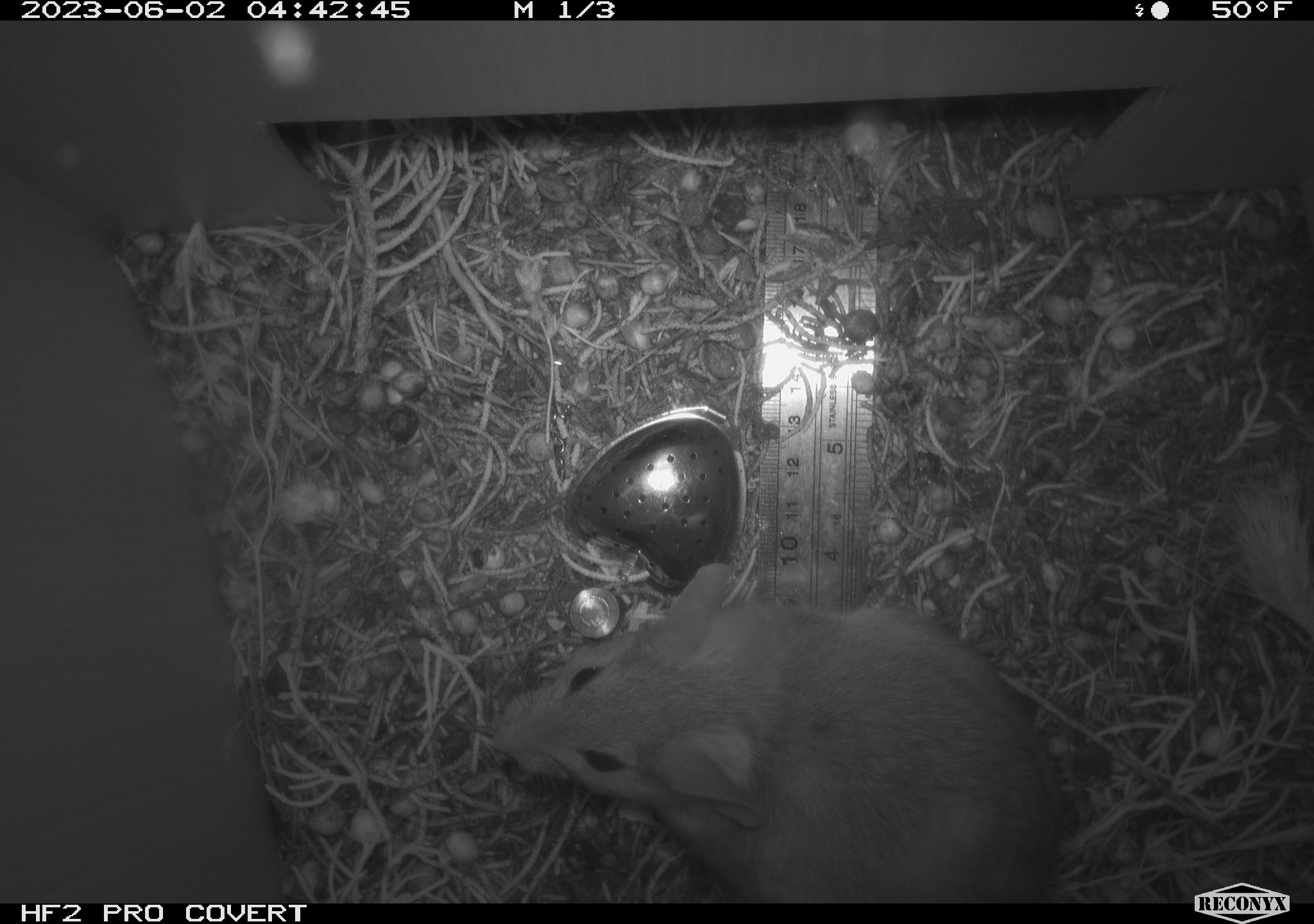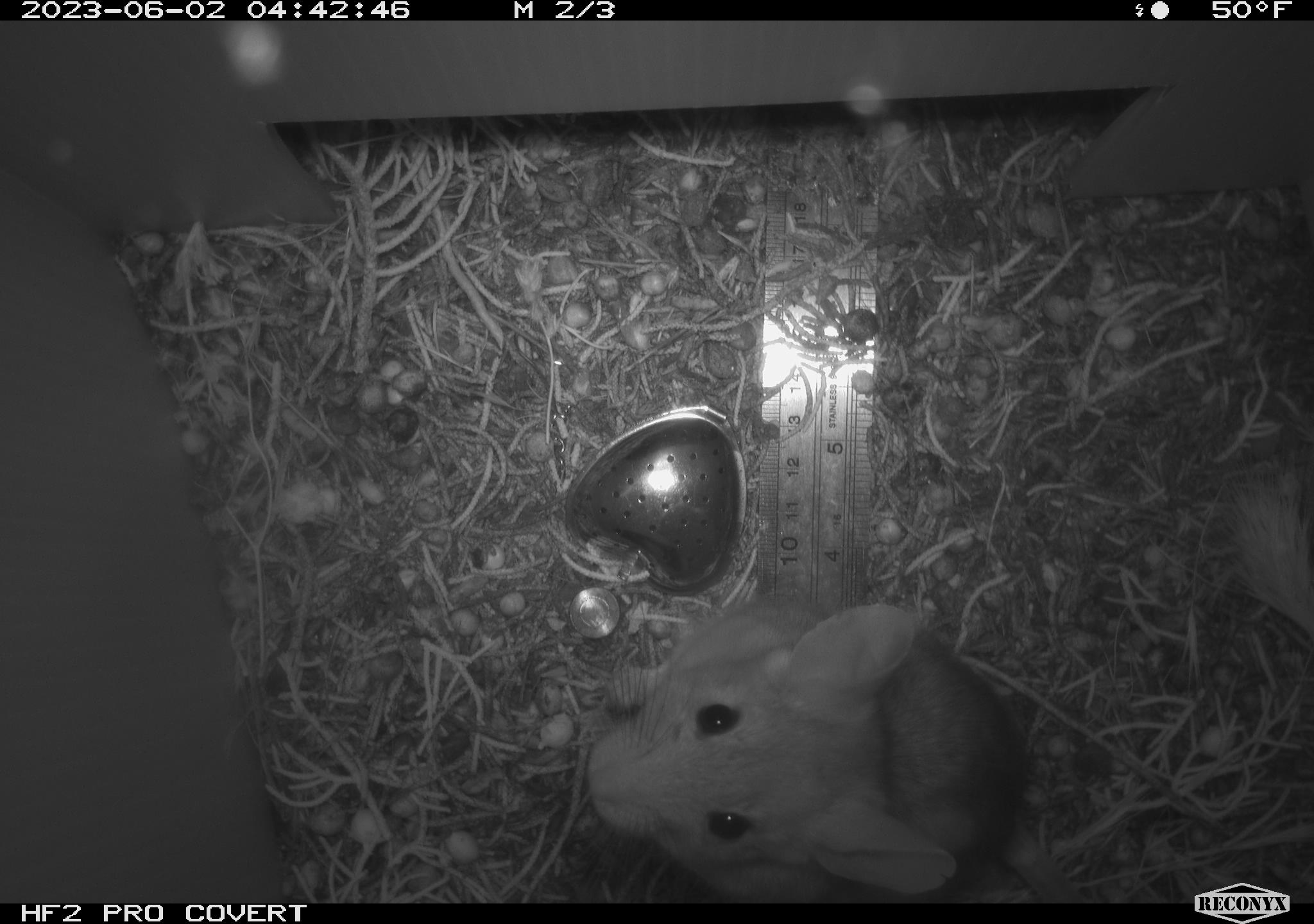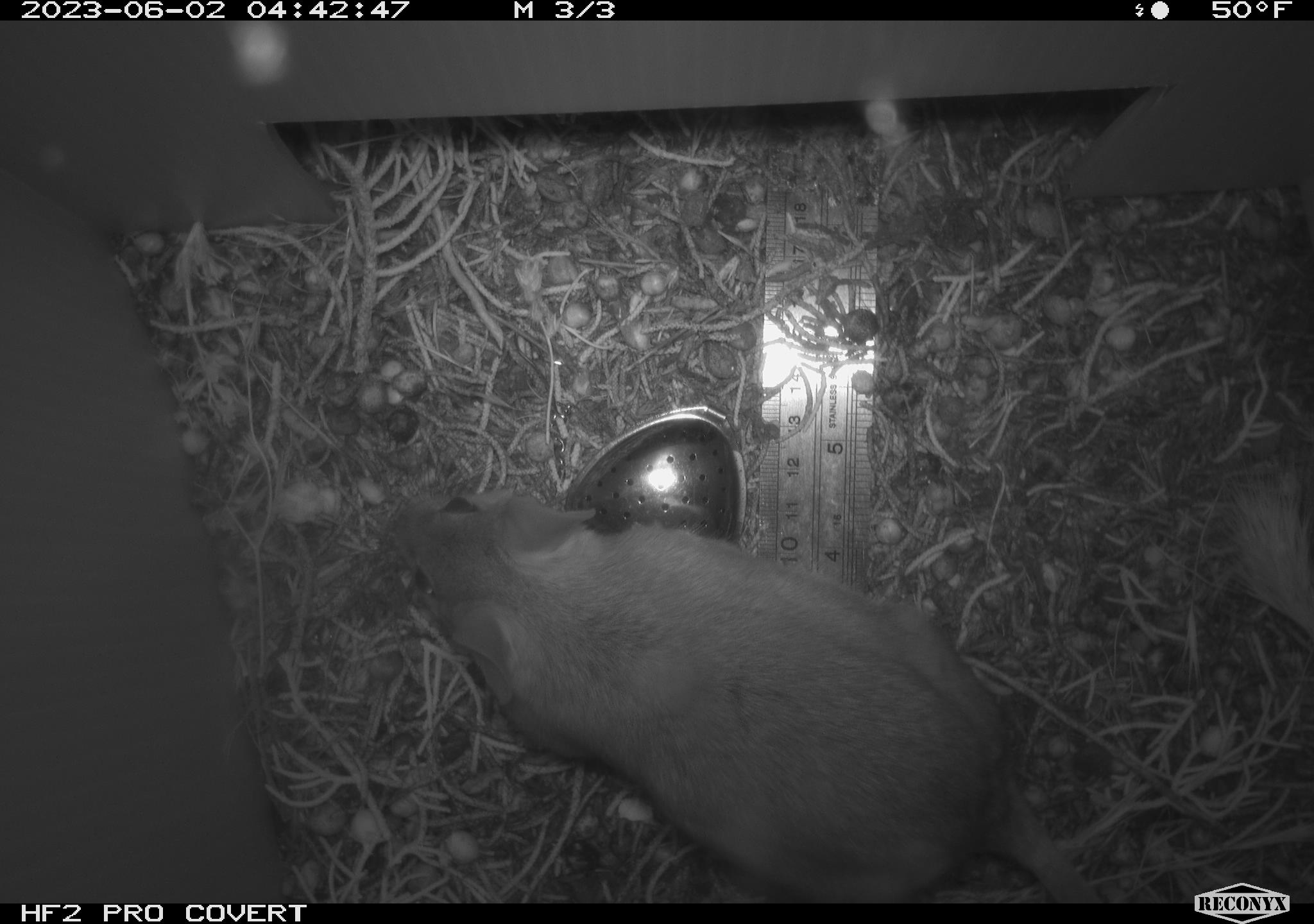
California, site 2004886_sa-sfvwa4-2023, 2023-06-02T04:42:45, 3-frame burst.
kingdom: Animalia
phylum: Chordata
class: Mammalia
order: Rodentia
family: Cricetidae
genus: Neotoma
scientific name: Neotoma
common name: pack rat or woodrat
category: neotoma species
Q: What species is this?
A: Neotoma species (pack rat or woodrat) (Neotoma).